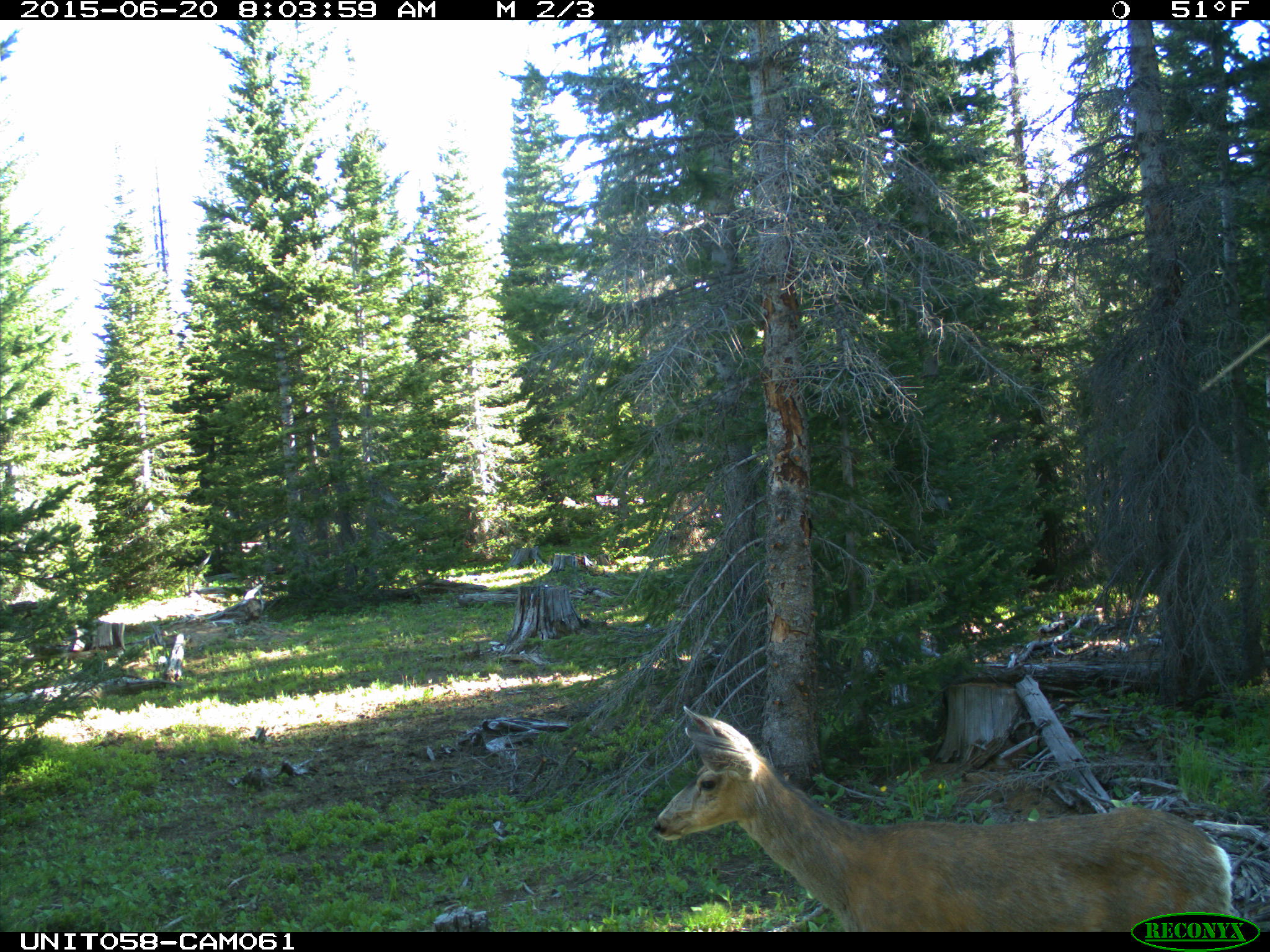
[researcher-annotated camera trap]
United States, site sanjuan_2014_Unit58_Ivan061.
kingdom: Animalia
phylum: Chordata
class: Mammalia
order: Artiodactyla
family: Cervidae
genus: Odocoileus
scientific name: Odocoileus hemionus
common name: mule deer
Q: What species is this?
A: Odocoileus hemionus (mule deer).